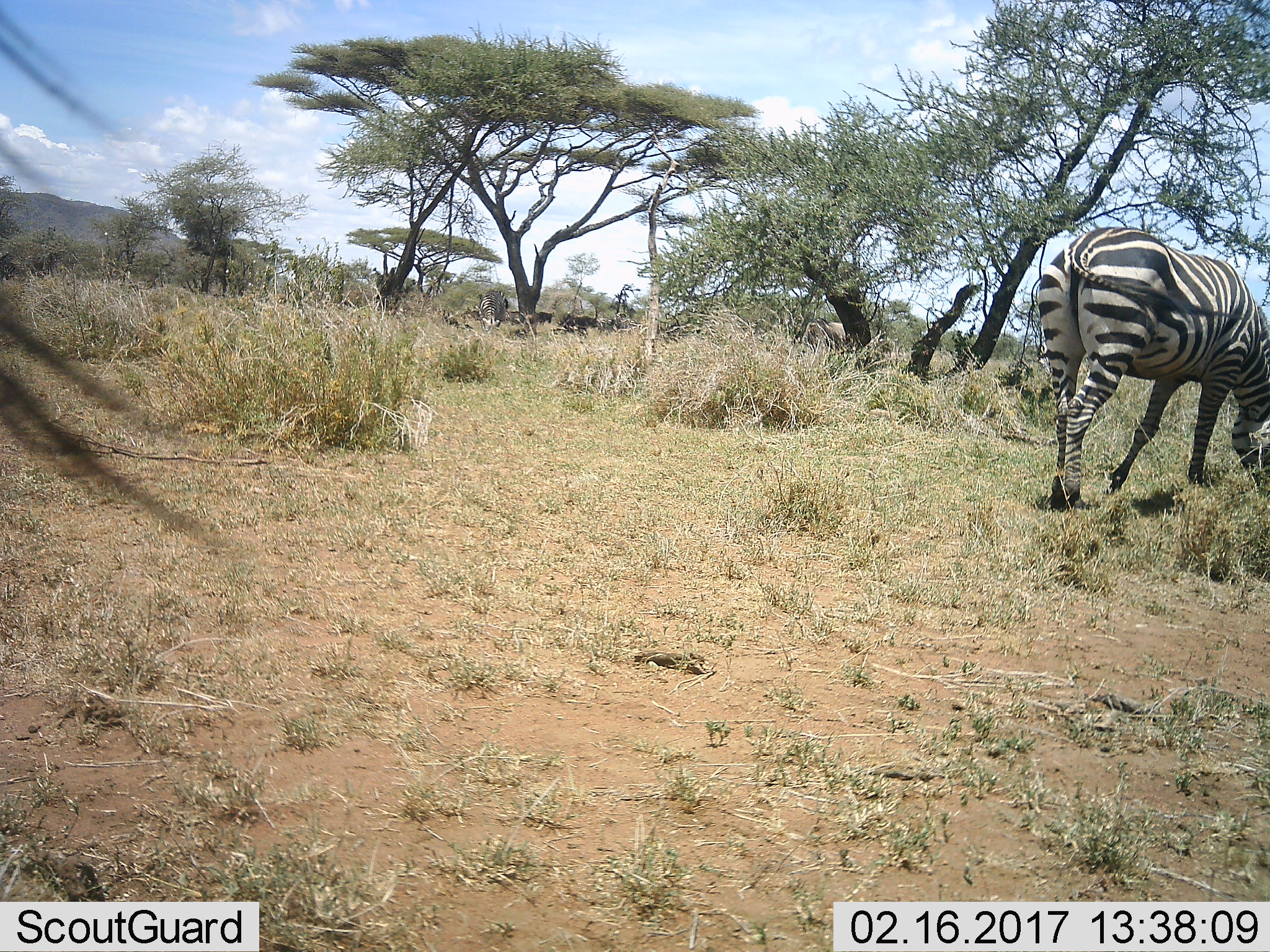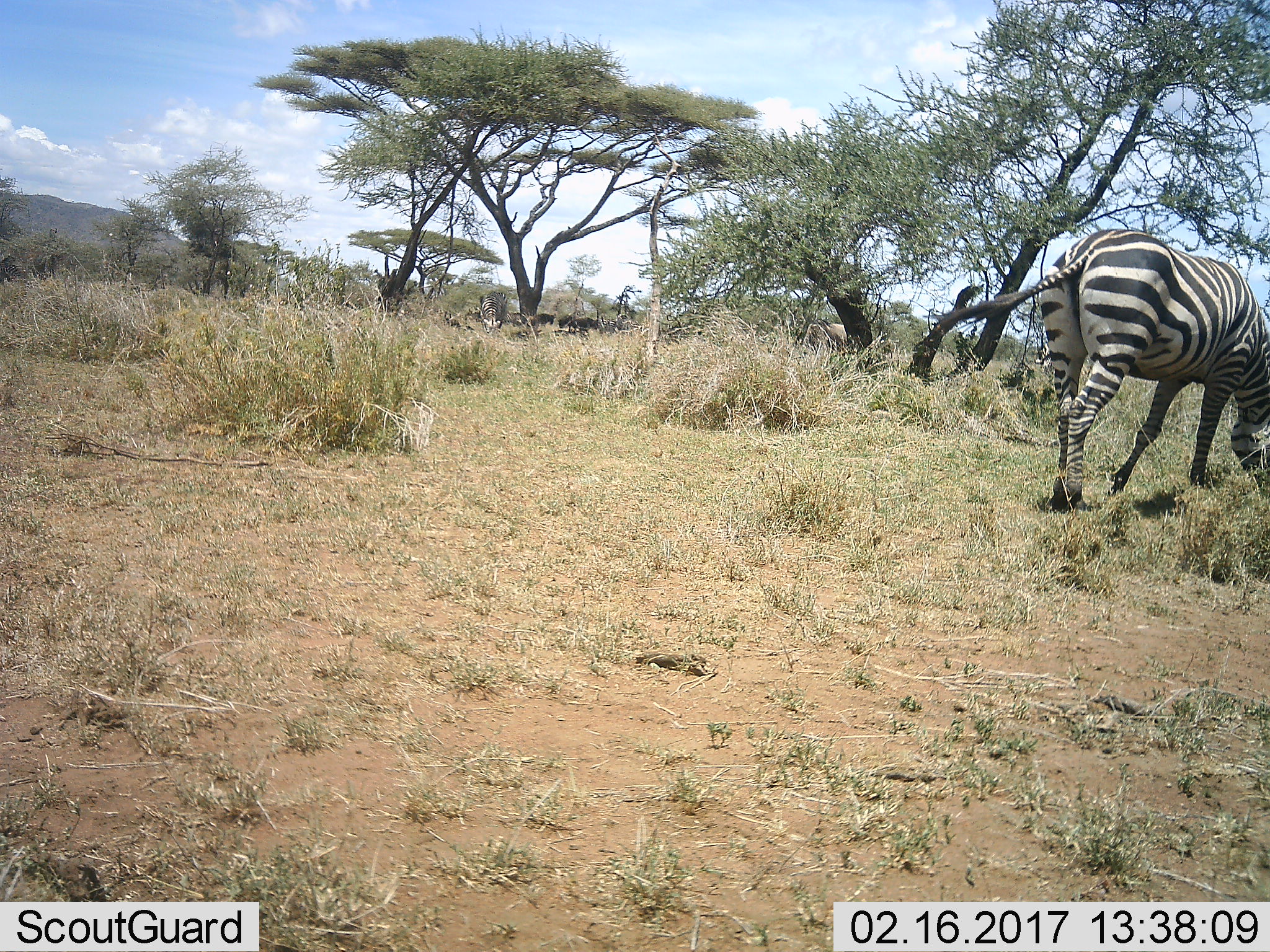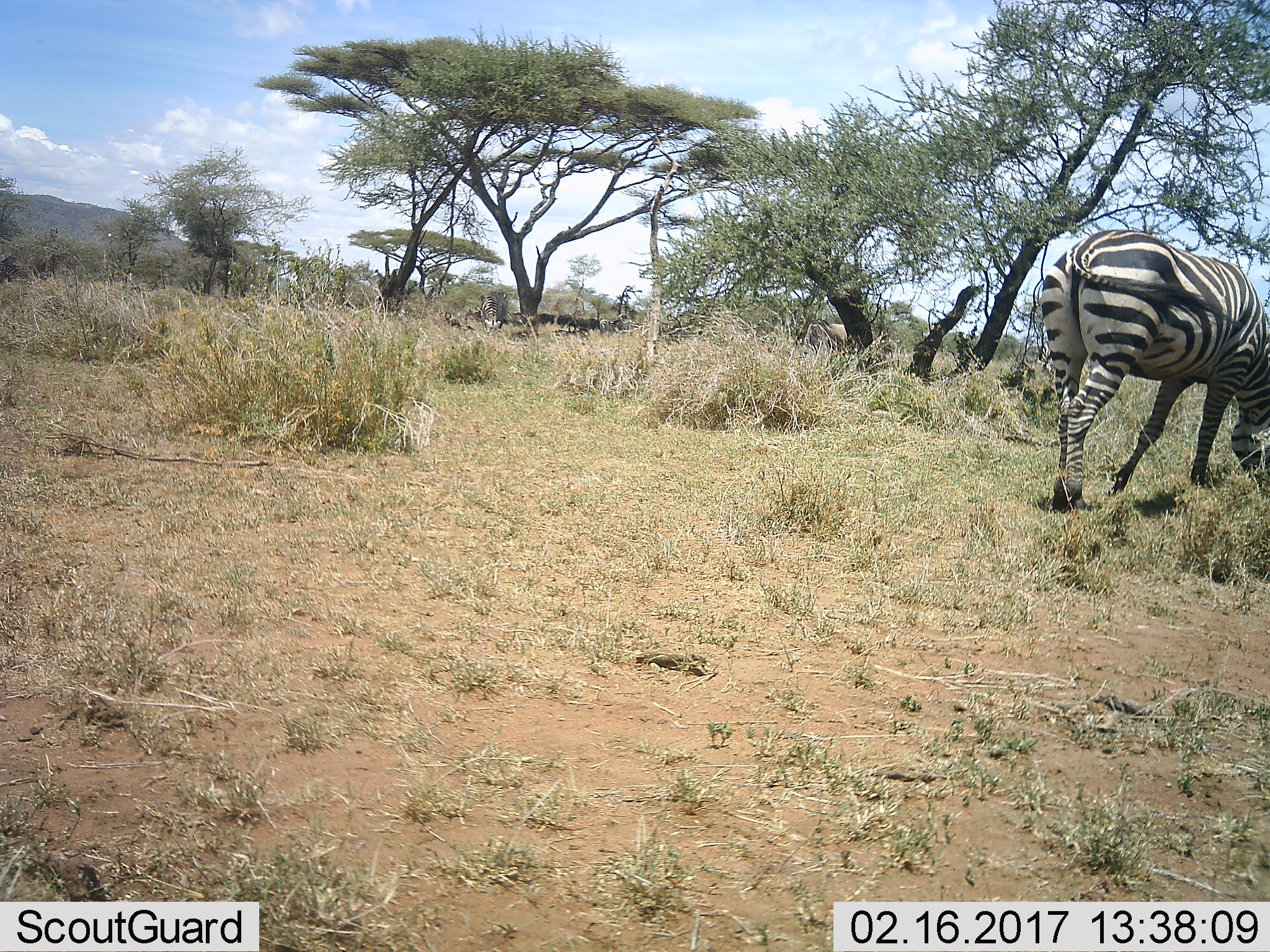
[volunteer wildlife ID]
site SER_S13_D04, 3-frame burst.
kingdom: Animalia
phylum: Chordata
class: Mammalia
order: Perissodactyla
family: Equidae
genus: Equus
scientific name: Equus quagga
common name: plains zebra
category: zebraplains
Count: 2.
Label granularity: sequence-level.